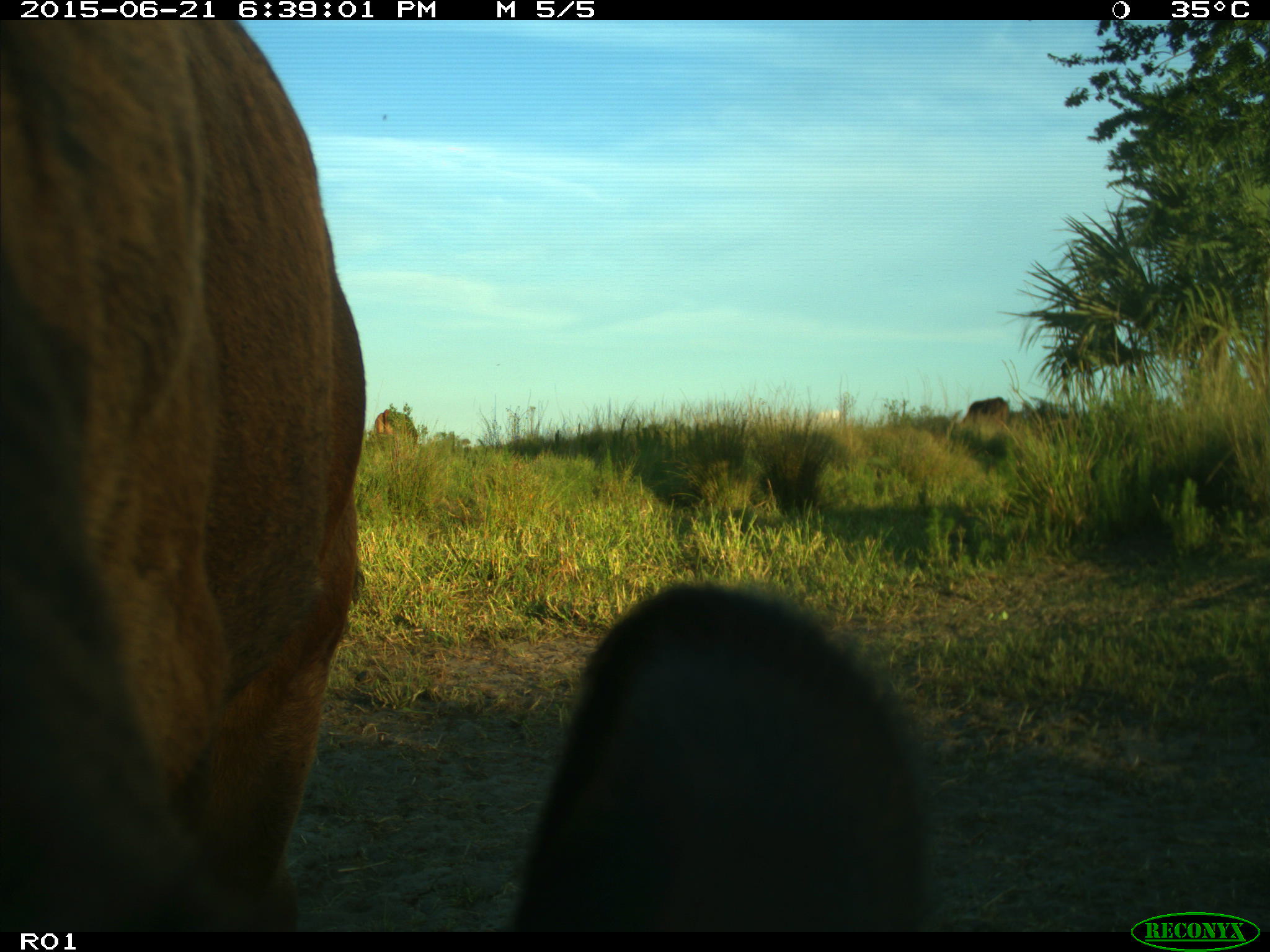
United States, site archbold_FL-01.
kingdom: Animalia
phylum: Chordata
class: Mammalia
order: Artiodactyla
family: Bovidae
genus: Bos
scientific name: Bos taurus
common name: domestic cow